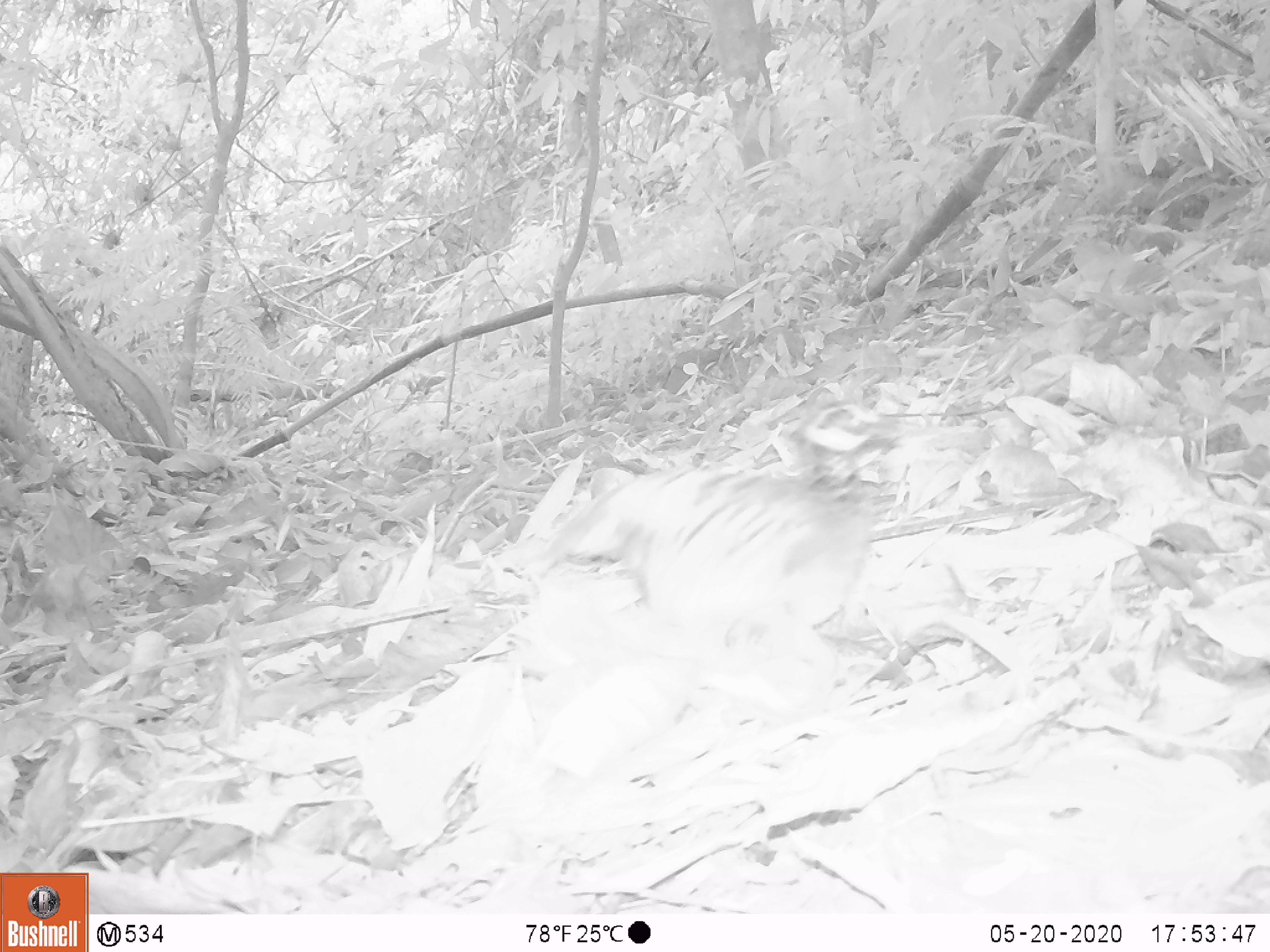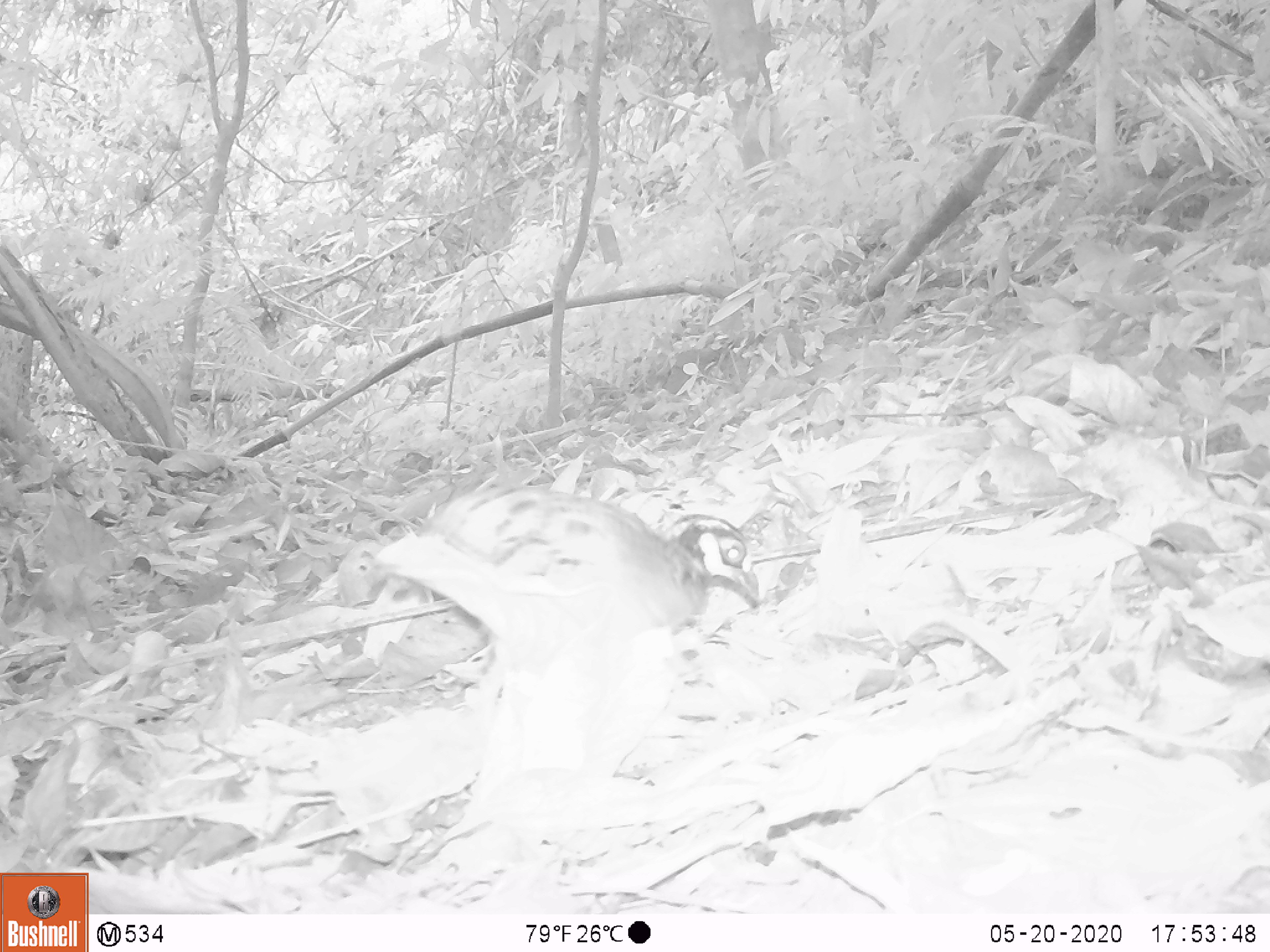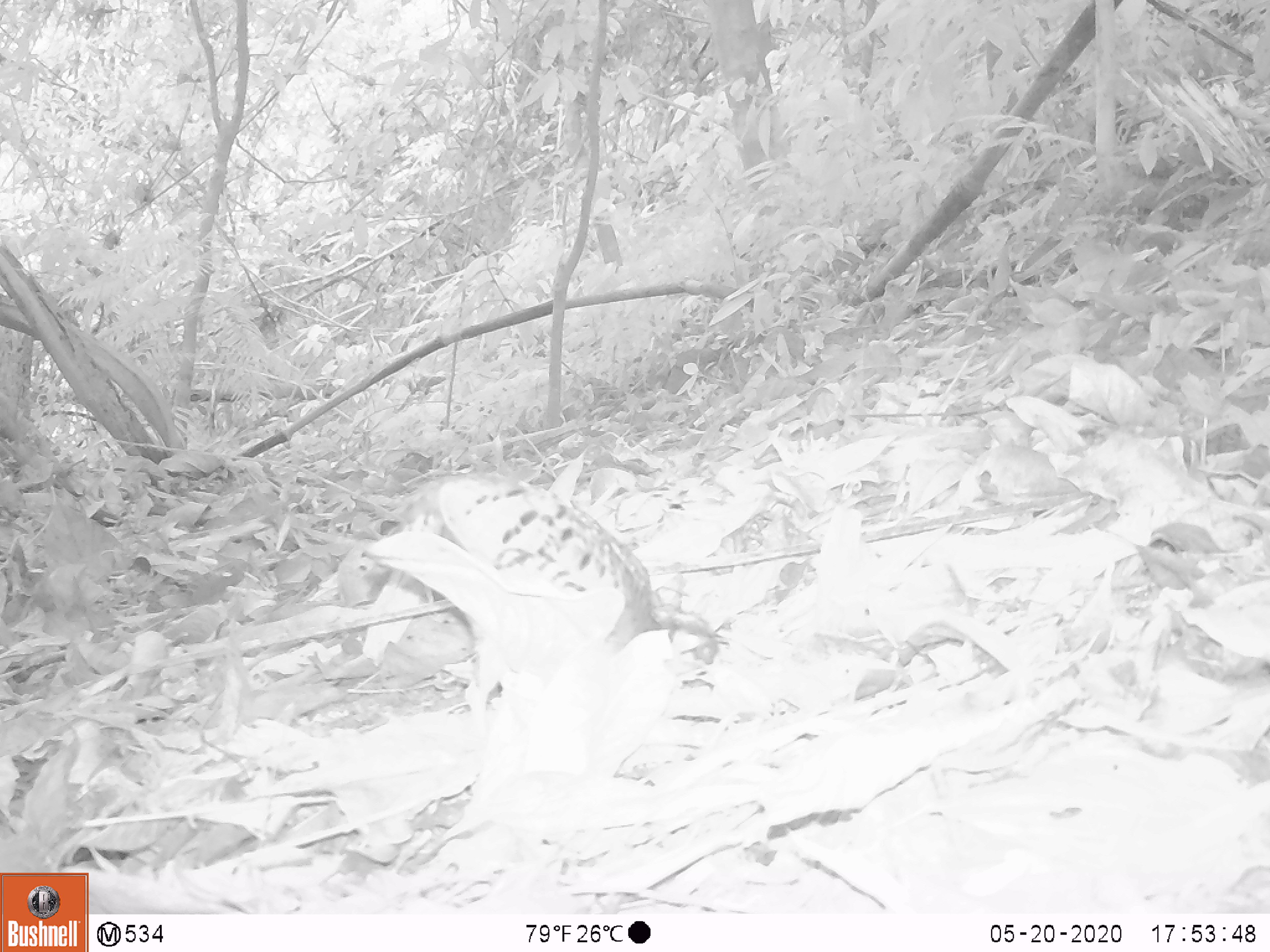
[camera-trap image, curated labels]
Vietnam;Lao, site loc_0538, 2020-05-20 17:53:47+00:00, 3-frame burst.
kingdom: Animalia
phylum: Chordata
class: Aves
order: Galliformes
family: Phasianidae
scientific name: Phasianidae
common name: partridge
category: unidentified partridge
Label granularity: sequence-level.